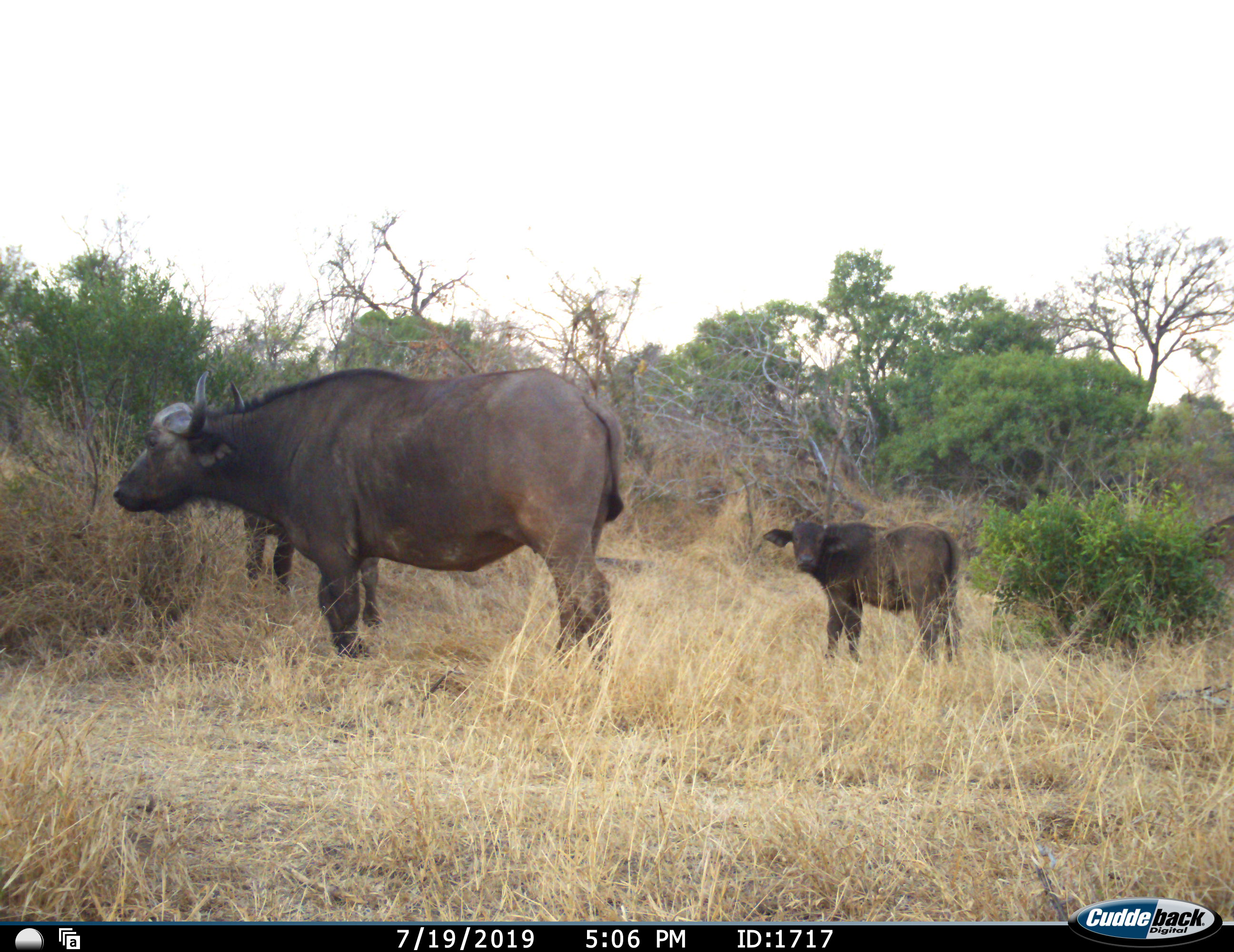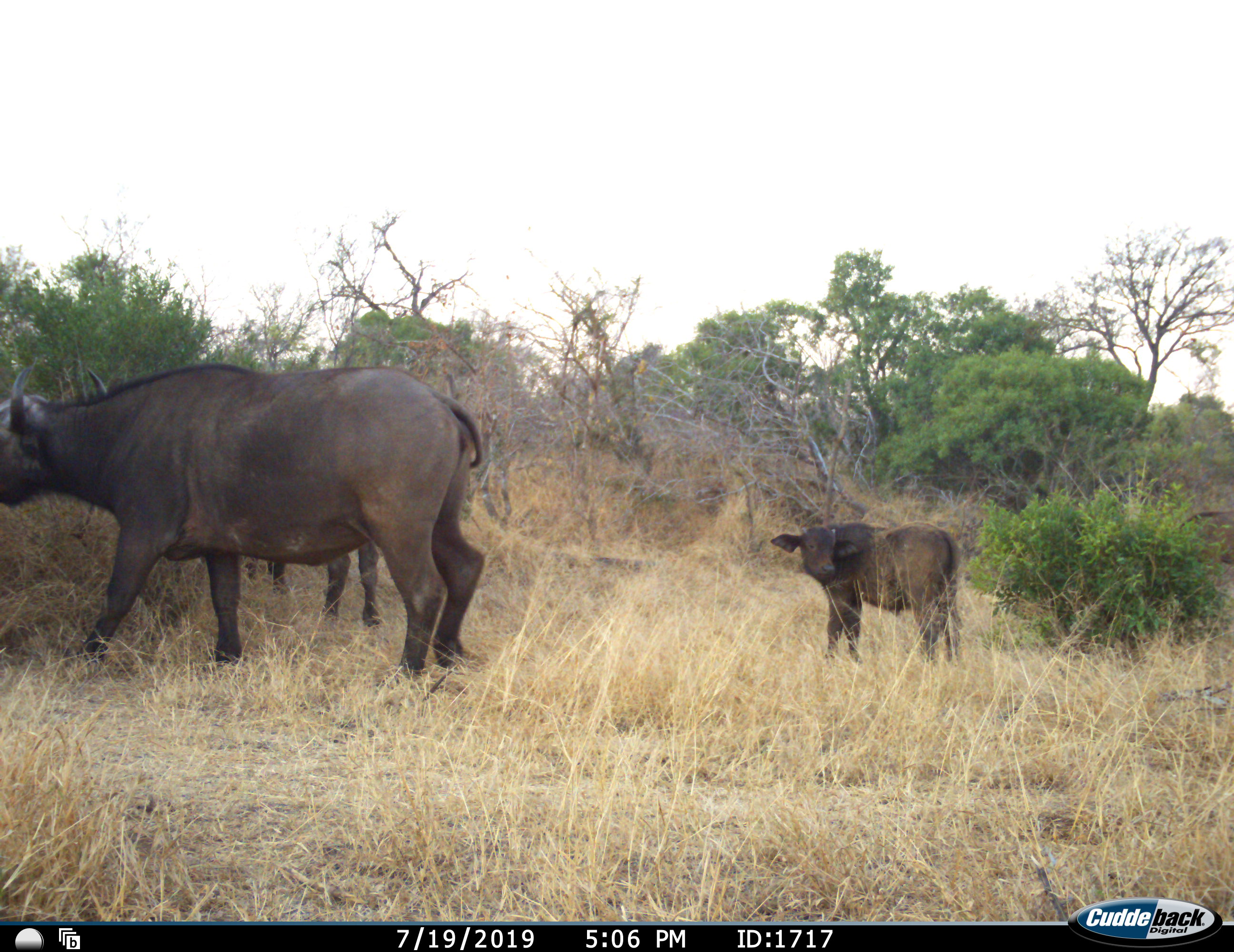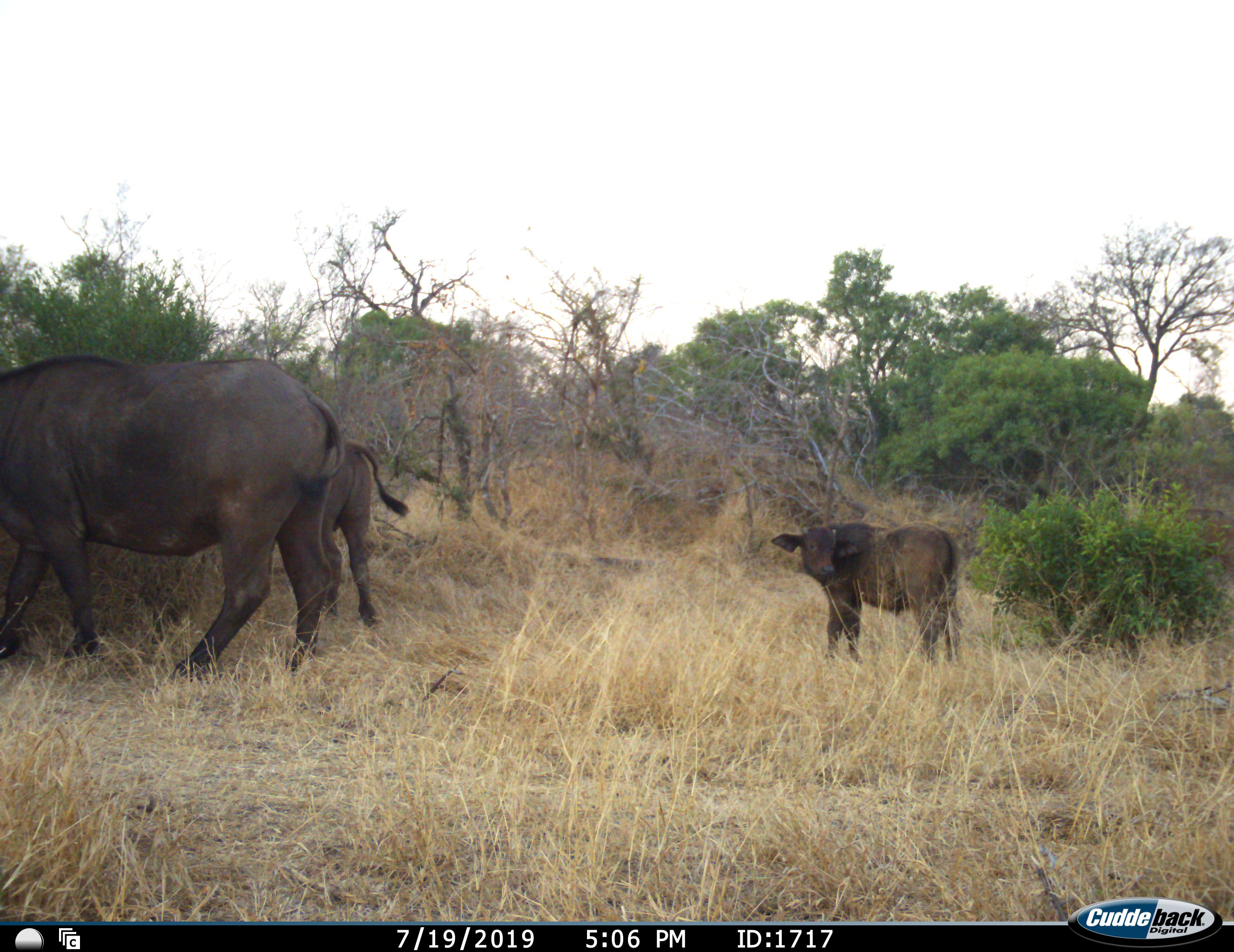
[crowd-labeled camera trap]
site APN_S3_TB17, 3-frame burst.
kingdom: Animalia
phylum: Chordata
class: Mammalia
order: Artiodactyla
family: Bovidae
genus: Syncerus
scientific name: Syncerus caffer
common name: african buffalo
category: buffalo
Buffalo (african buffalo) (Syncerus caffer), count 3. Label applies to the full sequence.